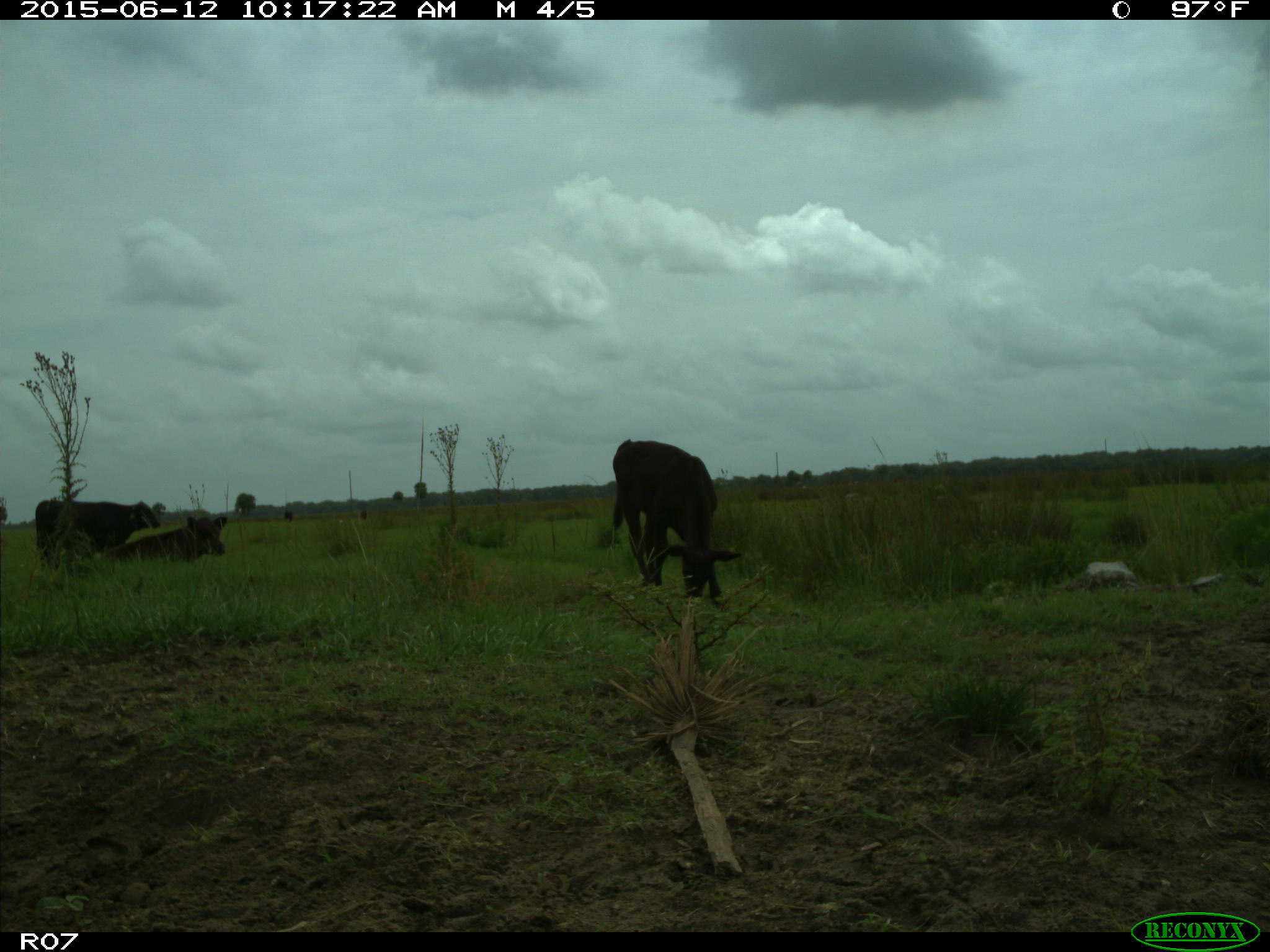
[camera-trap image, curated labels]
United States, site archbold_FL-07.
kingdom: Animalia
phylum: Chordata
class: Mammalia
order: Artiodactyla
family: Bovidae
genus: Bos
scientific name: Bos taurus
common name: domestic cow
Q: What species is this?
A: Bos taurus (domestic cow).